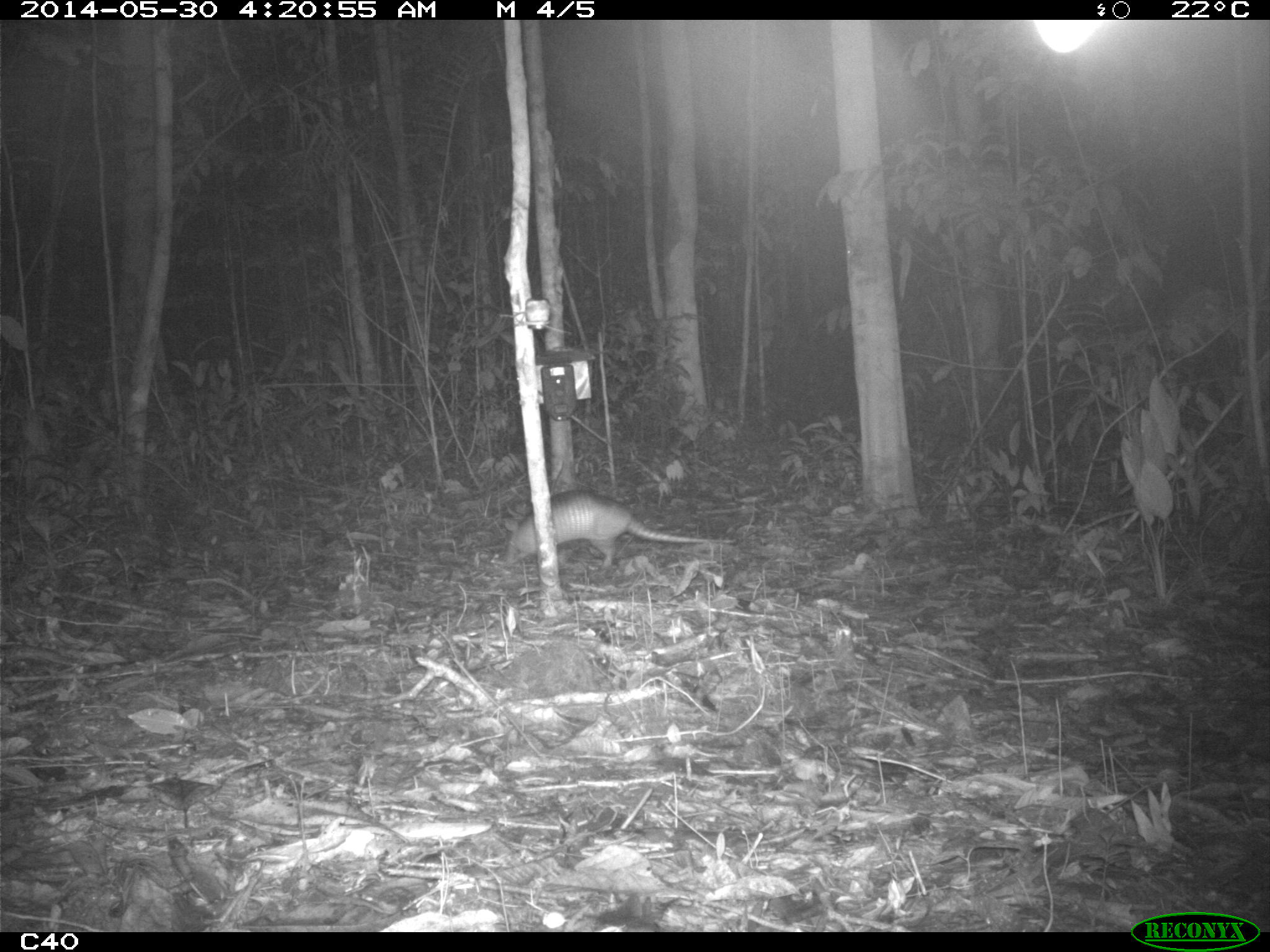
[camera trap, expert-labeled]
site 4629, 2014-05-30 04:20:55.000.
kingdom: Animalia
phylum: Chordata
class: Mammalia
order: Cingulata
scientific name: Cingulata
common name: armadillo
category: unknown armadillo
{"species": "unknown armadillo (armadillo) (Cingulata)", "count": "2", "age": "adult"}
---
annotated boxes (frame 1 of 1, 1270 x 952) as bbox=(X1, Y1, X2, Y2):
unknown armadillo: bbox=(499, 489, 736, 568)